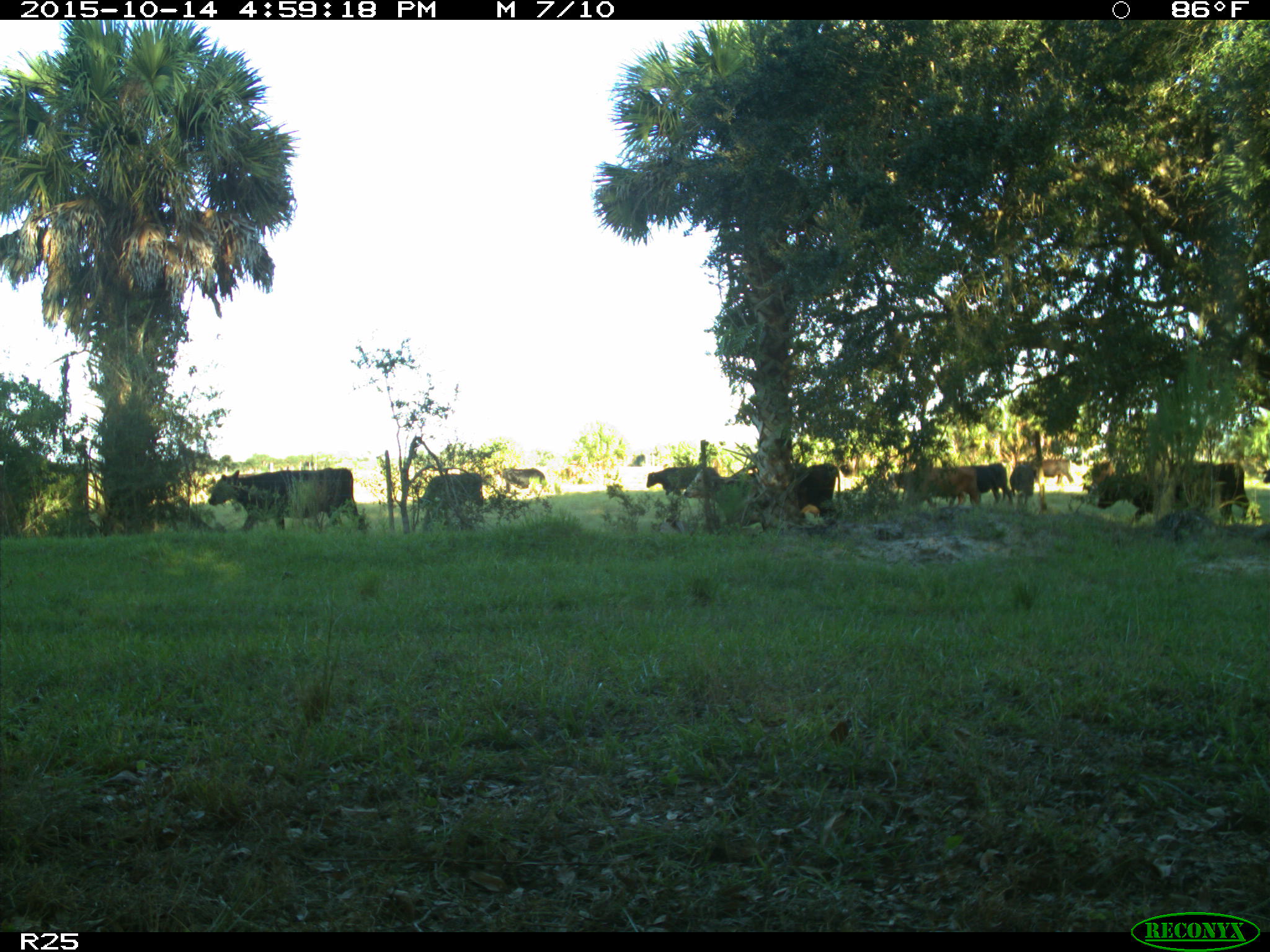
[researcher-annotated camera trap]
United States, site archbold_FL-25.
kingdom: Animalia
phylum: Chordata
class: Mammalia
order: Artiodactyla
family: Bovidae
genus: Bos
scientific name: Bos taurus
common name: domestic cow